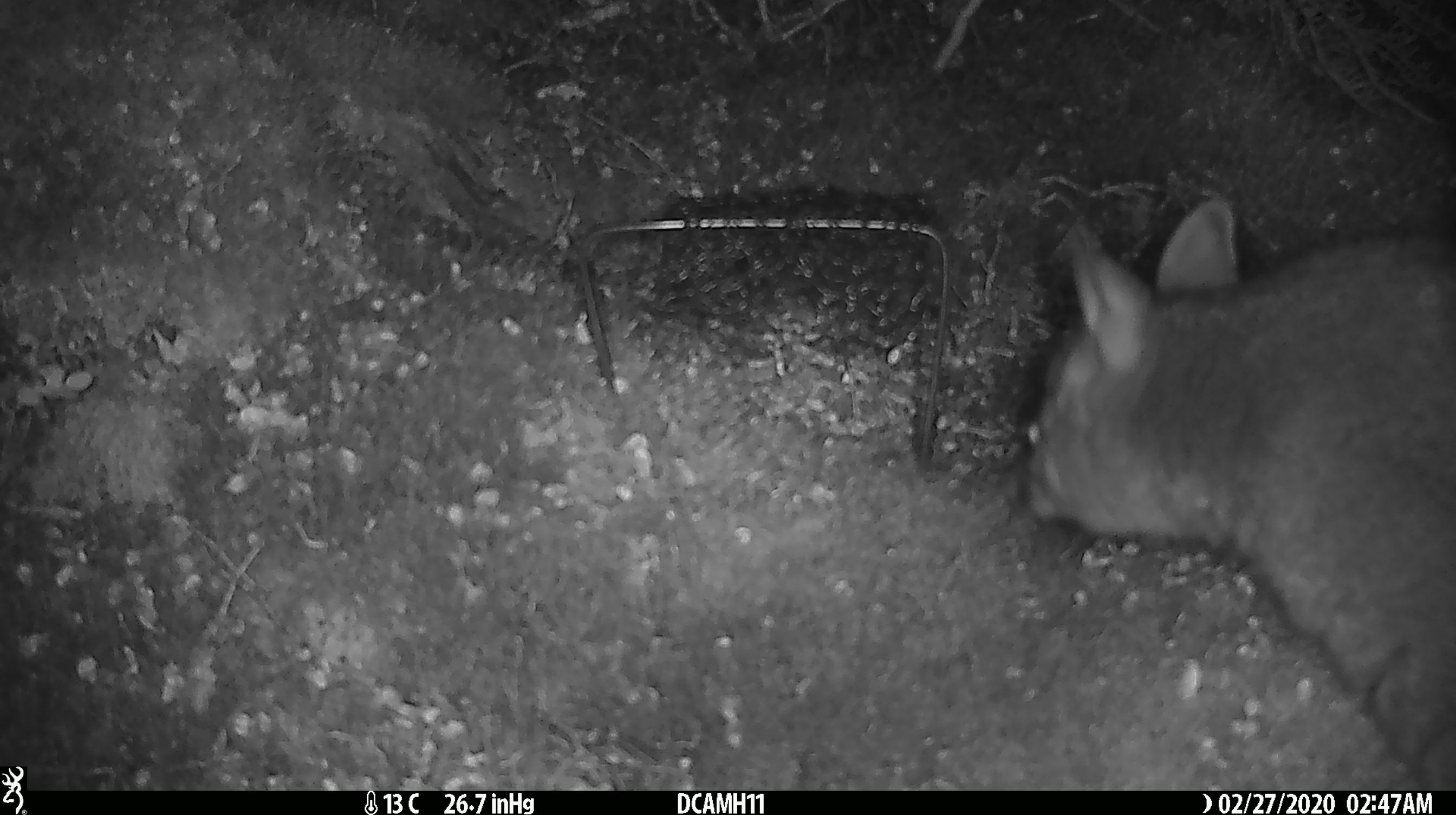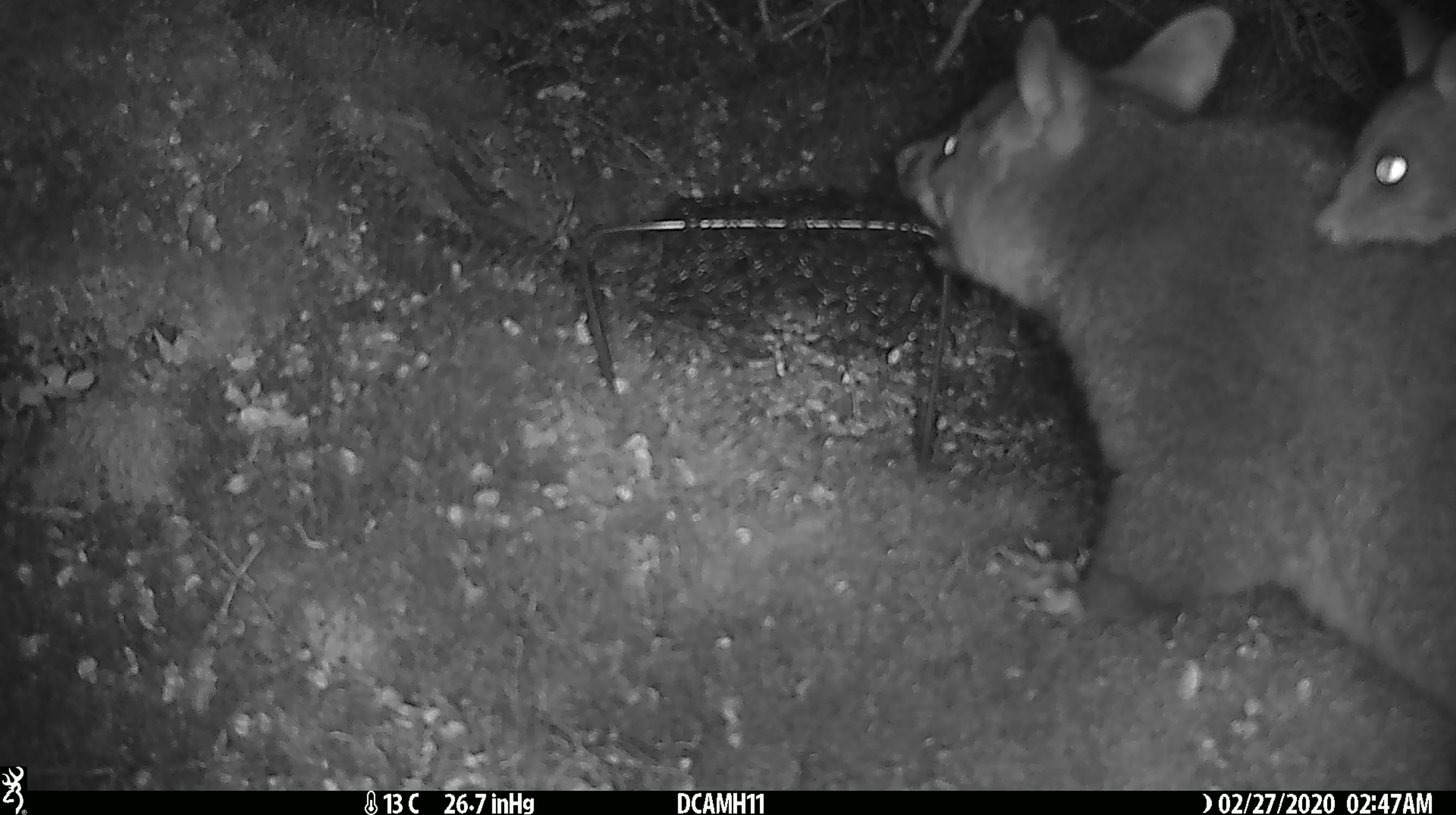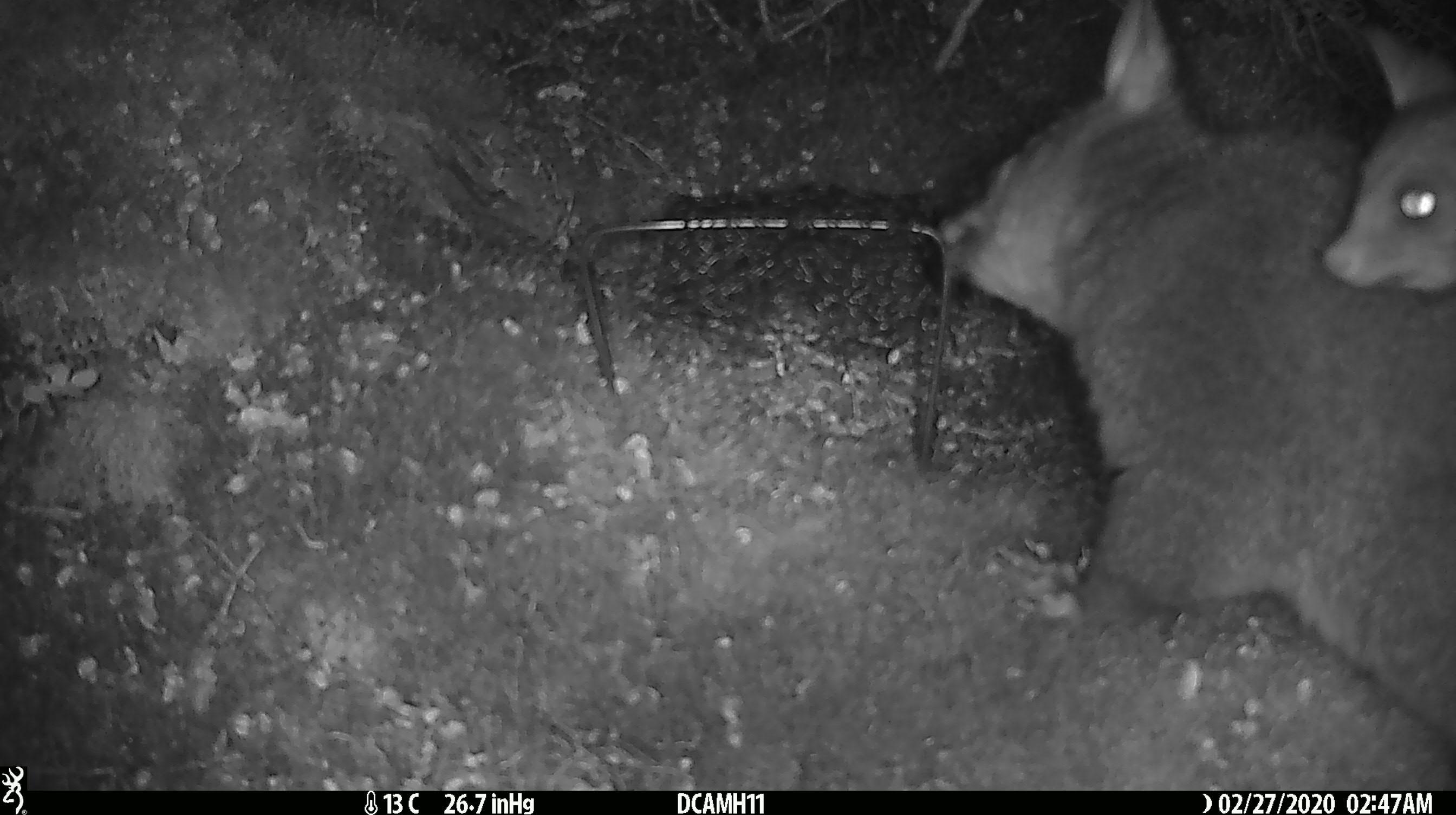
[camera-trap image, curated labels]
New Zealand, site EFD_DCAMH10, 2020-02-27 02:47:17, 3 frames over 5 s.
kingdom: Animalia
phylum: Chordata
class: Mammalia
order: Diprotodontia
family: Phalangeridae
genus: Trichosurus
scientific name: Trichosurus vulpecula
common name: common brushtail possum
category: possum